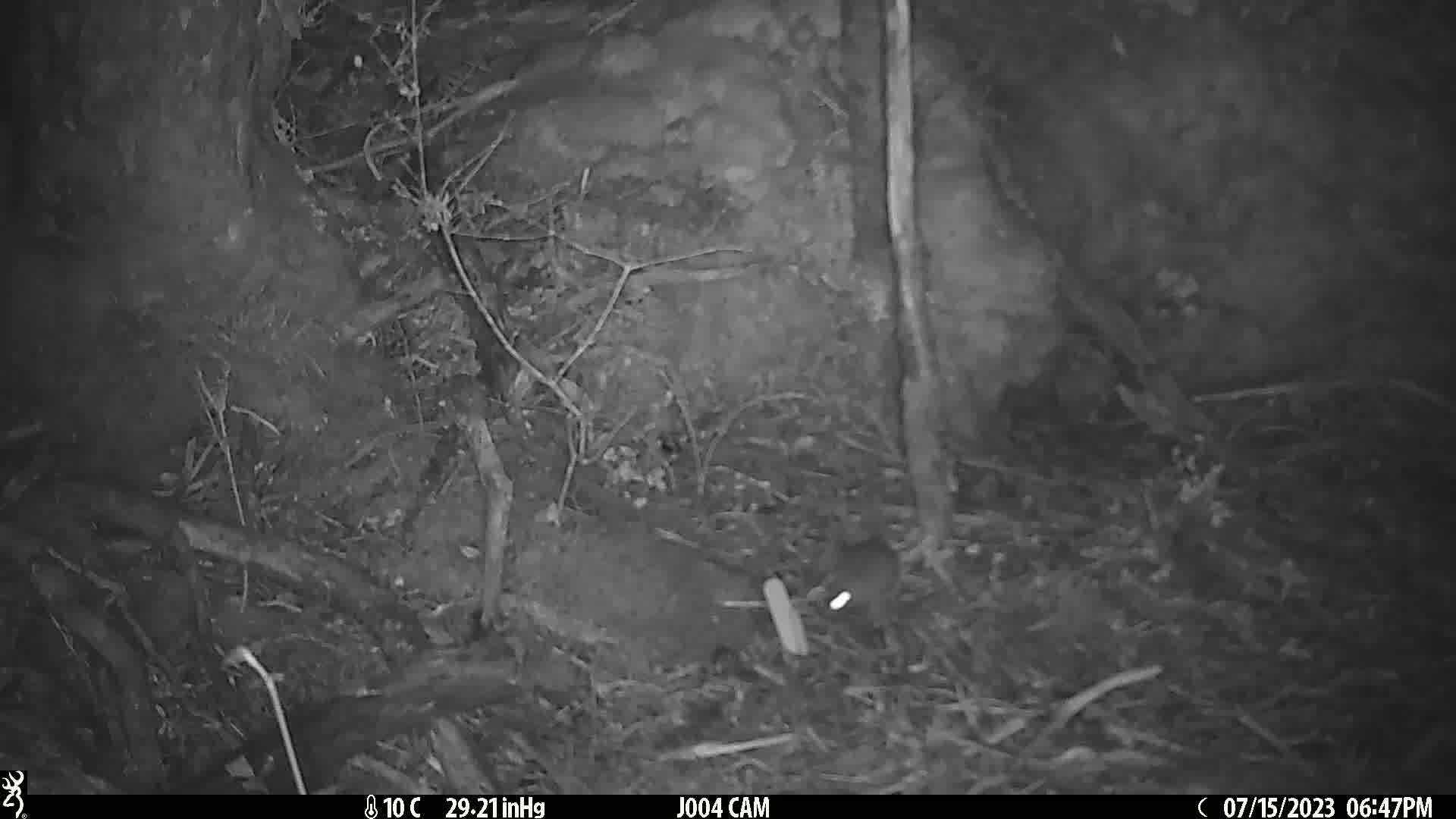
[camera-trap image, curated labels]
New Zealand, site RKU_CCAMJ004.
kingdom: Animalia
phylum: Chordata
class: Mammalia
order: Rodentia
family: Muridae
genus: Rattus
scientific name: Rattus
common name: rat